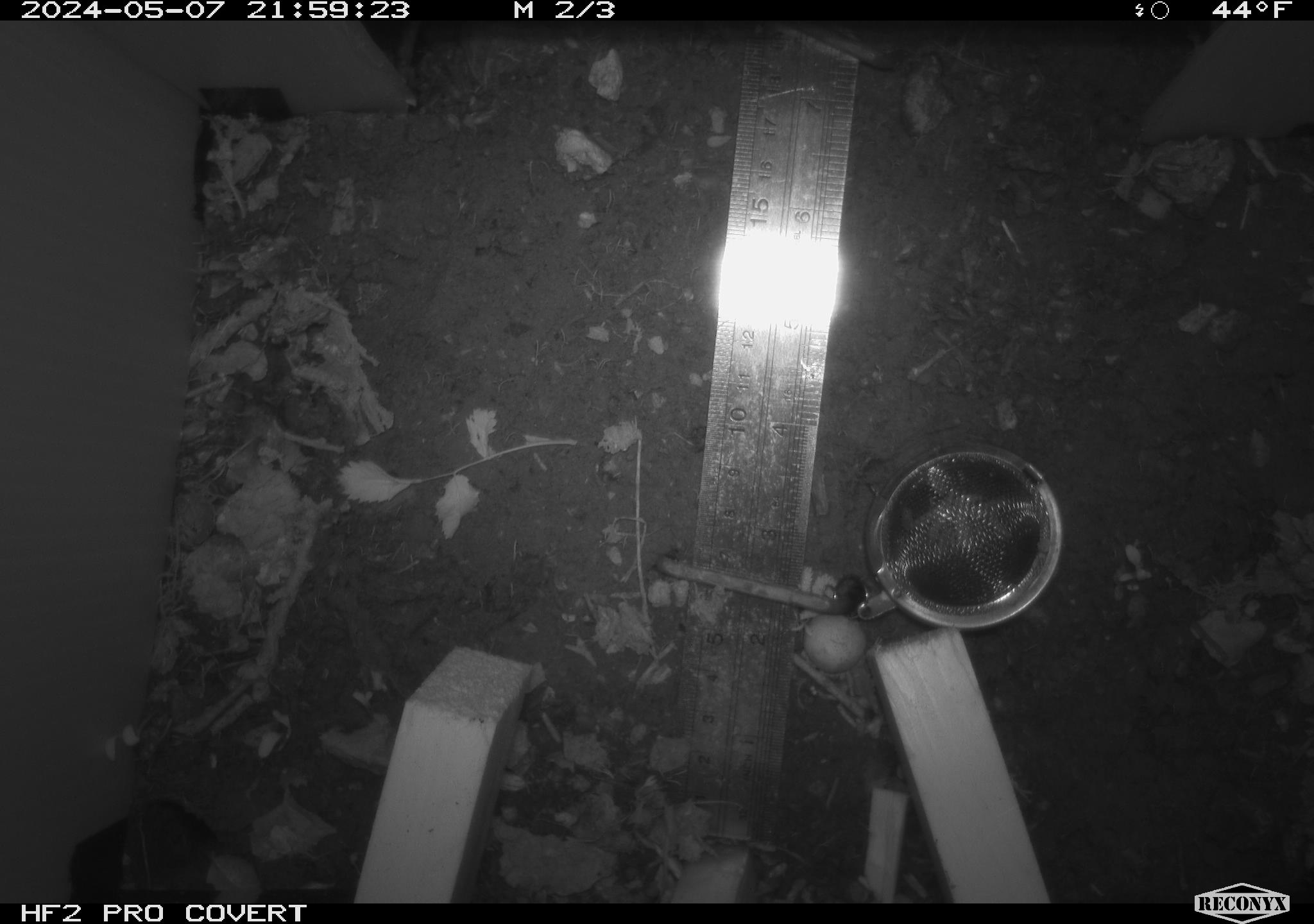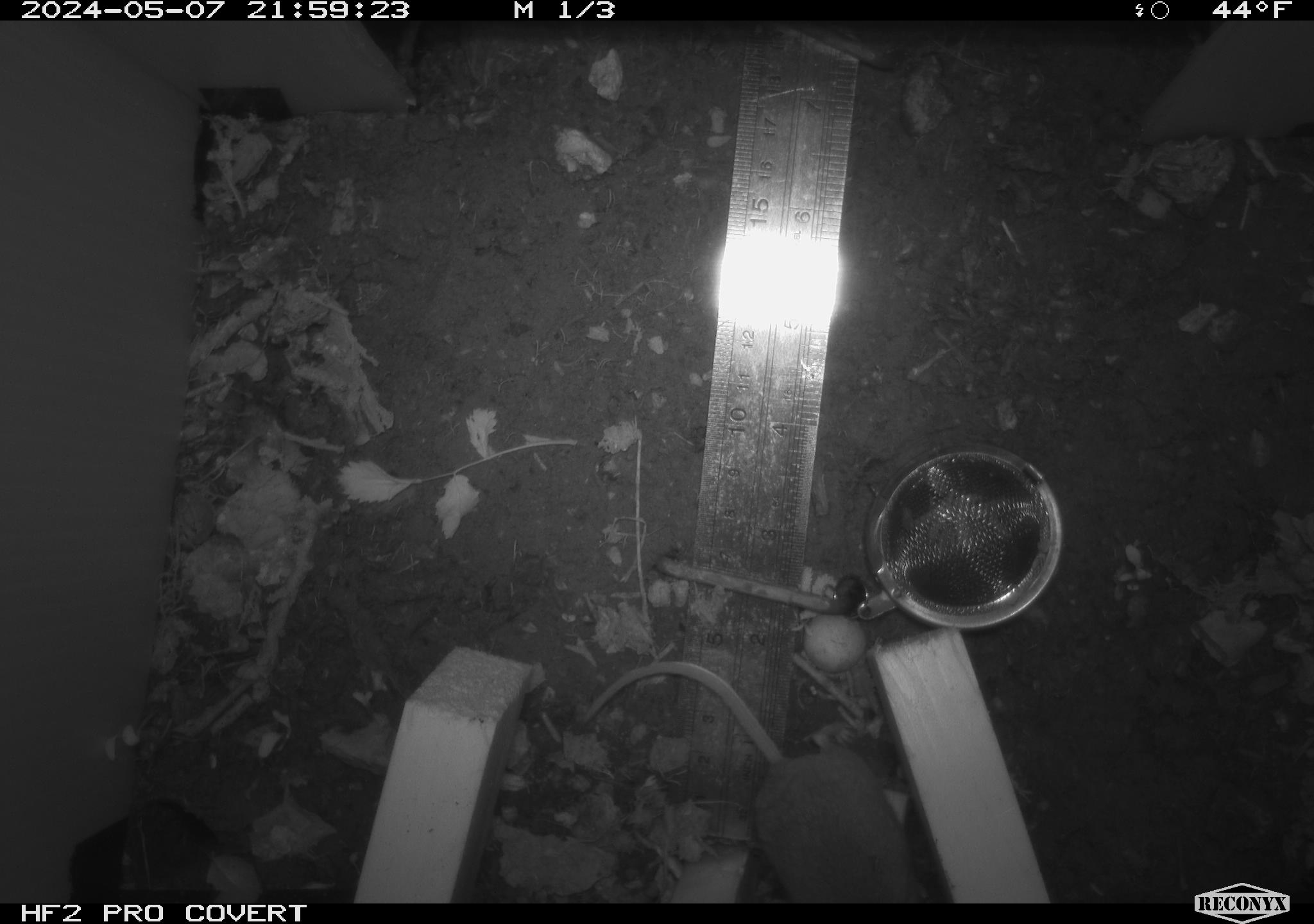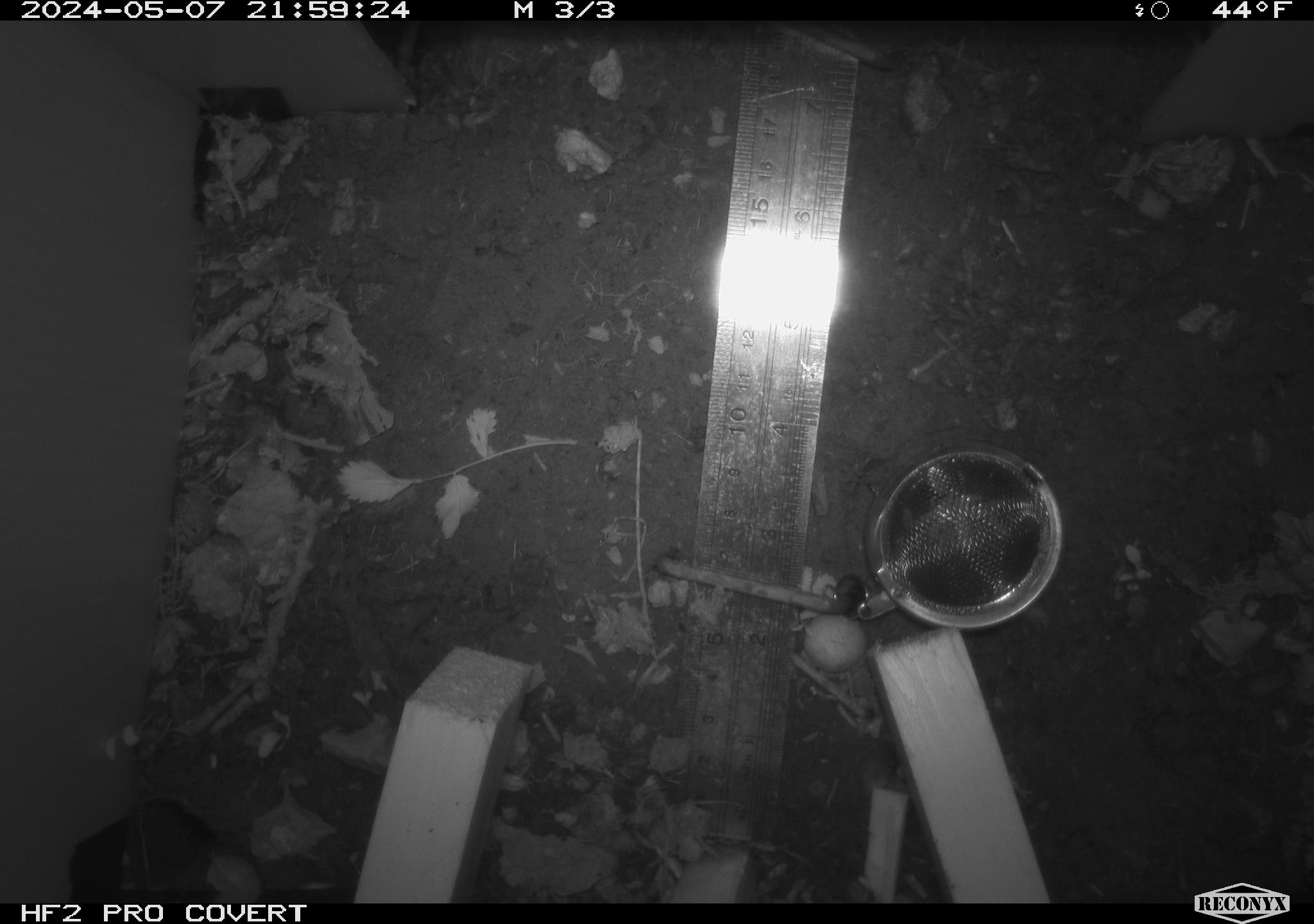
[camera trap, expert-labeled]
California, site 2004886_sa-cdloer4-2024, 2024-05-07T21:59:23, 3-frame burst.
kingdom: Animalia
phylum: Chordata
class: Mammalia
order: Rodentia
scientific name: Rodentia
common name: mouse species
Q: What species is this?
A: Mouse species (Rodentia).